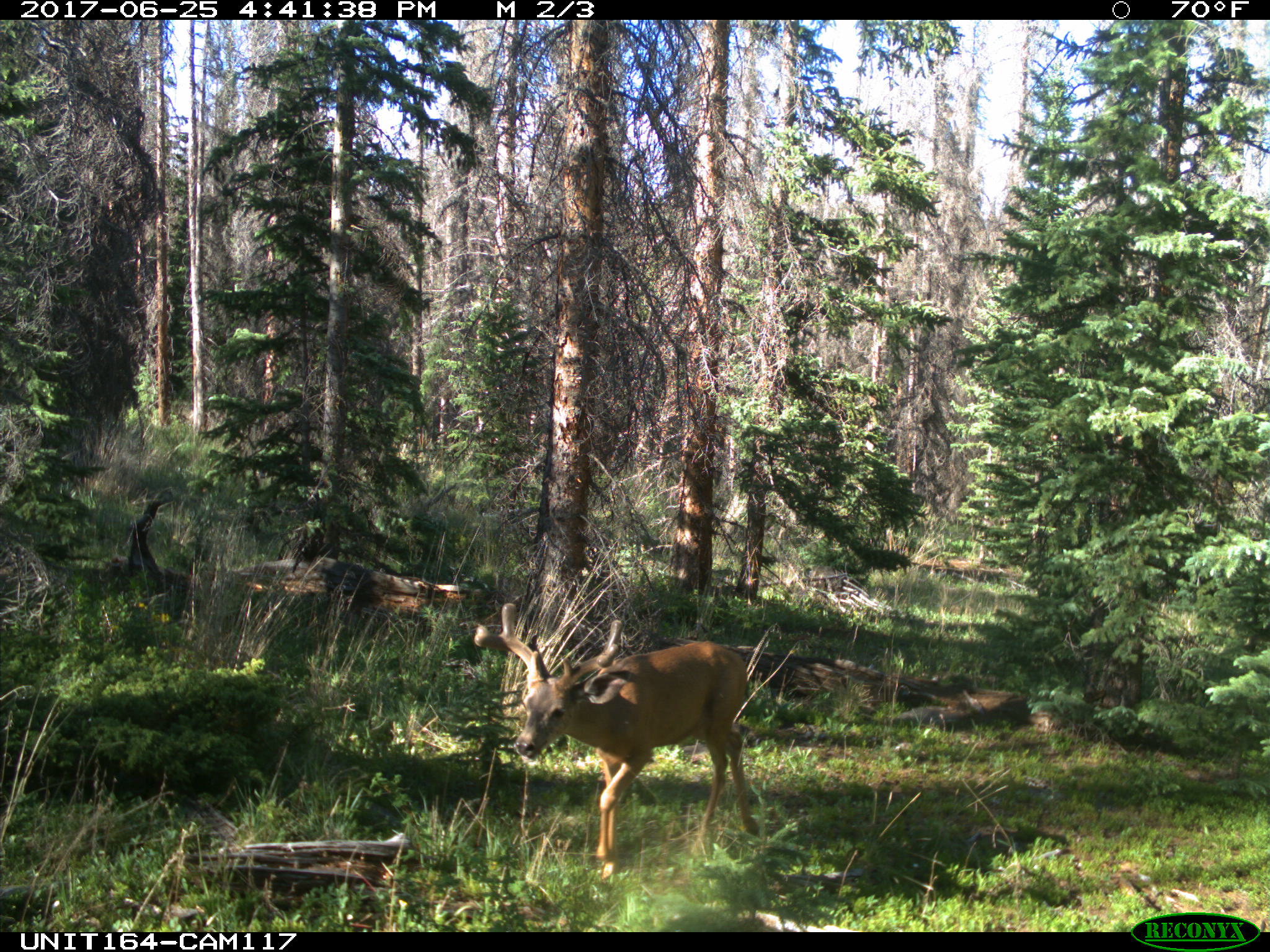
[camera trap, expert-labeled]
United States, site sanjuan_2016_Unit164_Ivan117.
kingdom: Animalia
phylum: Chordata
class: Mammalia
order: Artiodactyla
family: Cervidae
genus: Odocoileus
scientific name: Odocoileus hemionus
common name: mule deer